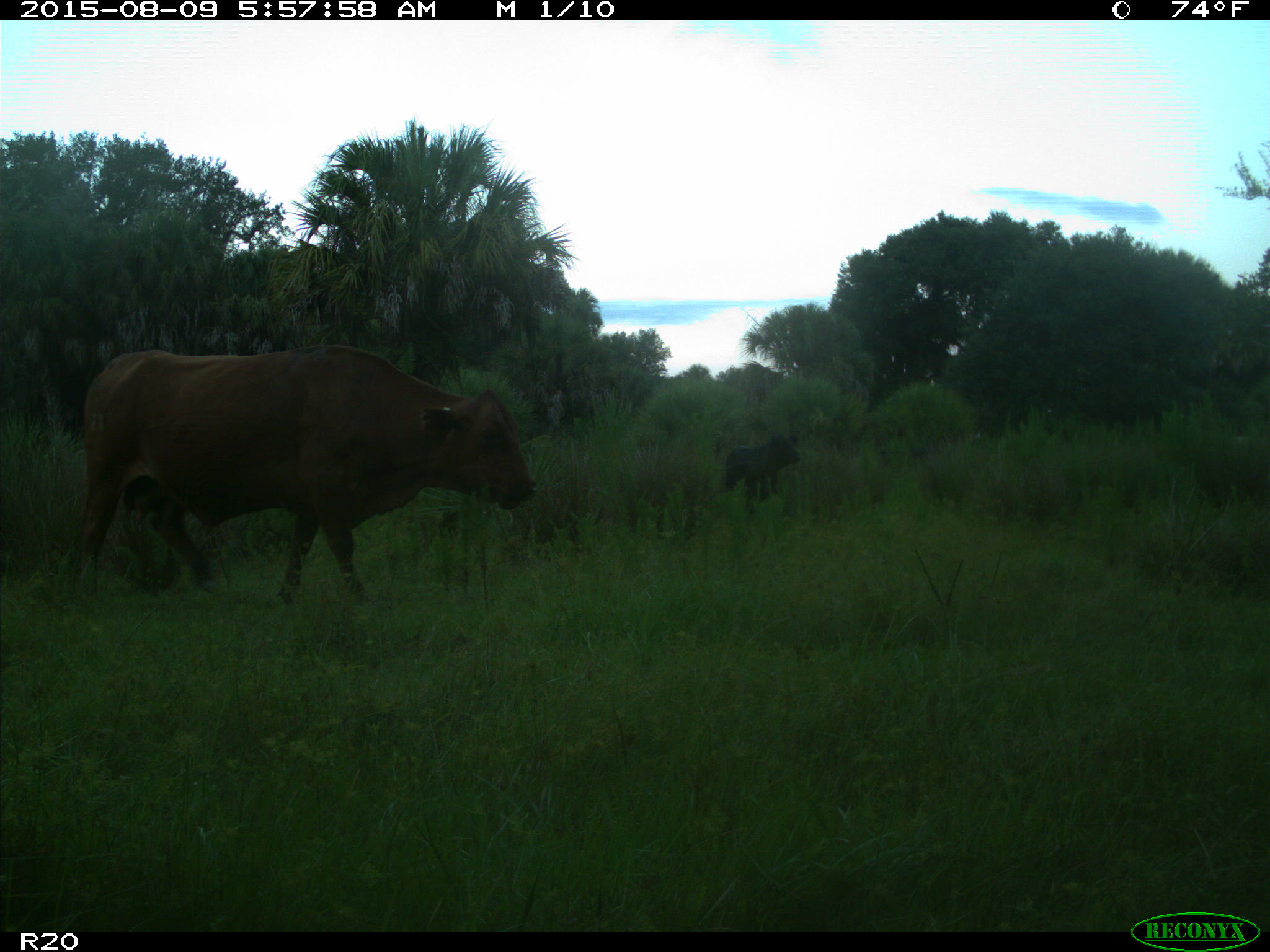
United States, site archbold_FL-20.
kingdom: Animalia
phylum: Chordata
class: Mammalia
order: Artiodactyla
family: Suidae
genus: Sus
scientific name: Sus scrofa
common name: wild boar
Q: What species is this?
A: Sus scrofa (wild boar).